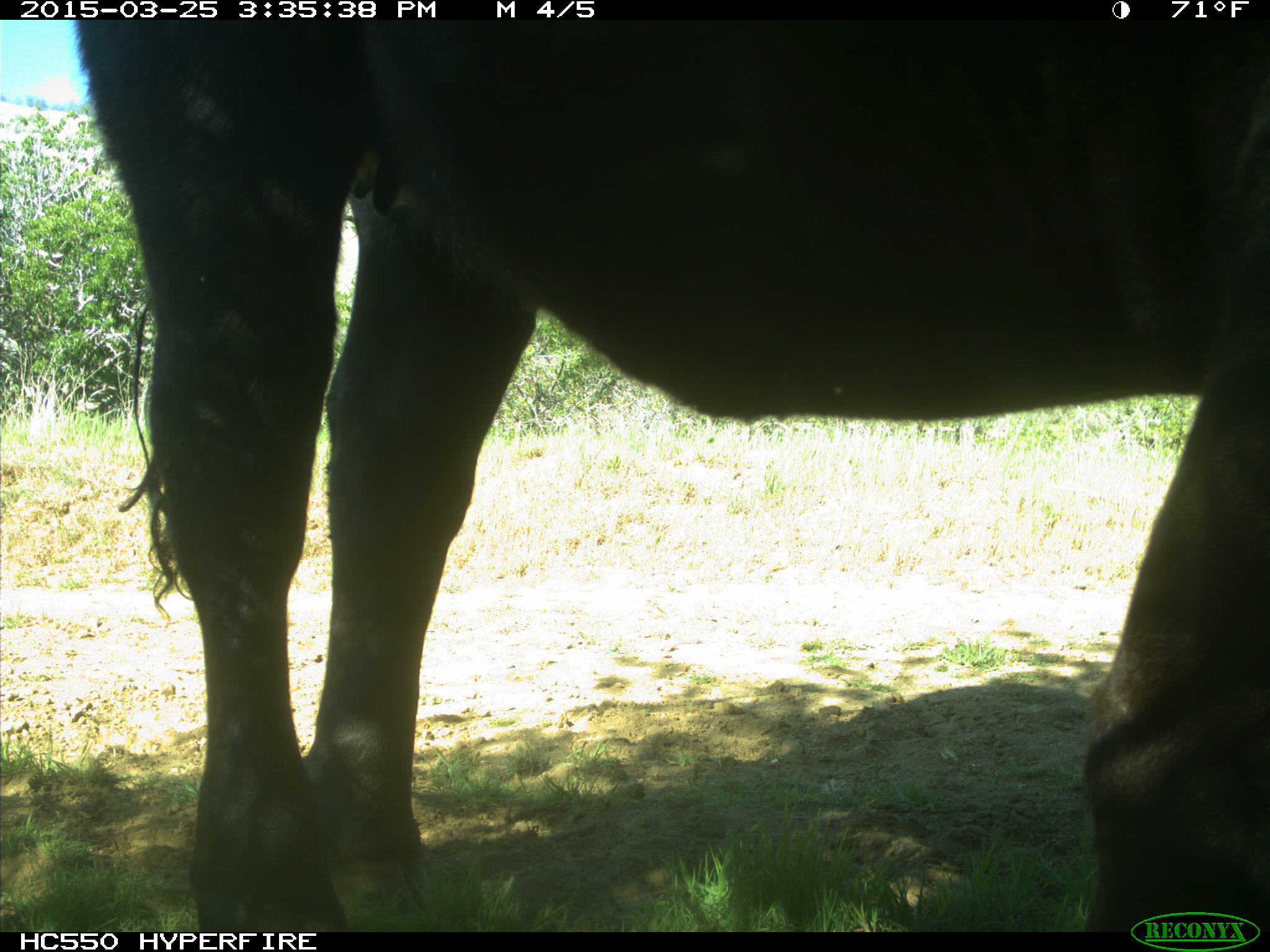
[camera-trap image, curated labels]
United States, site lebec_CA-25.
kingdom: Animalia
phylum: Chordata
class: Mammalia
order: Artiodactyla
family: Bovidae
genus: Bos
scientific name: Bos taurus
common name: domestic cow